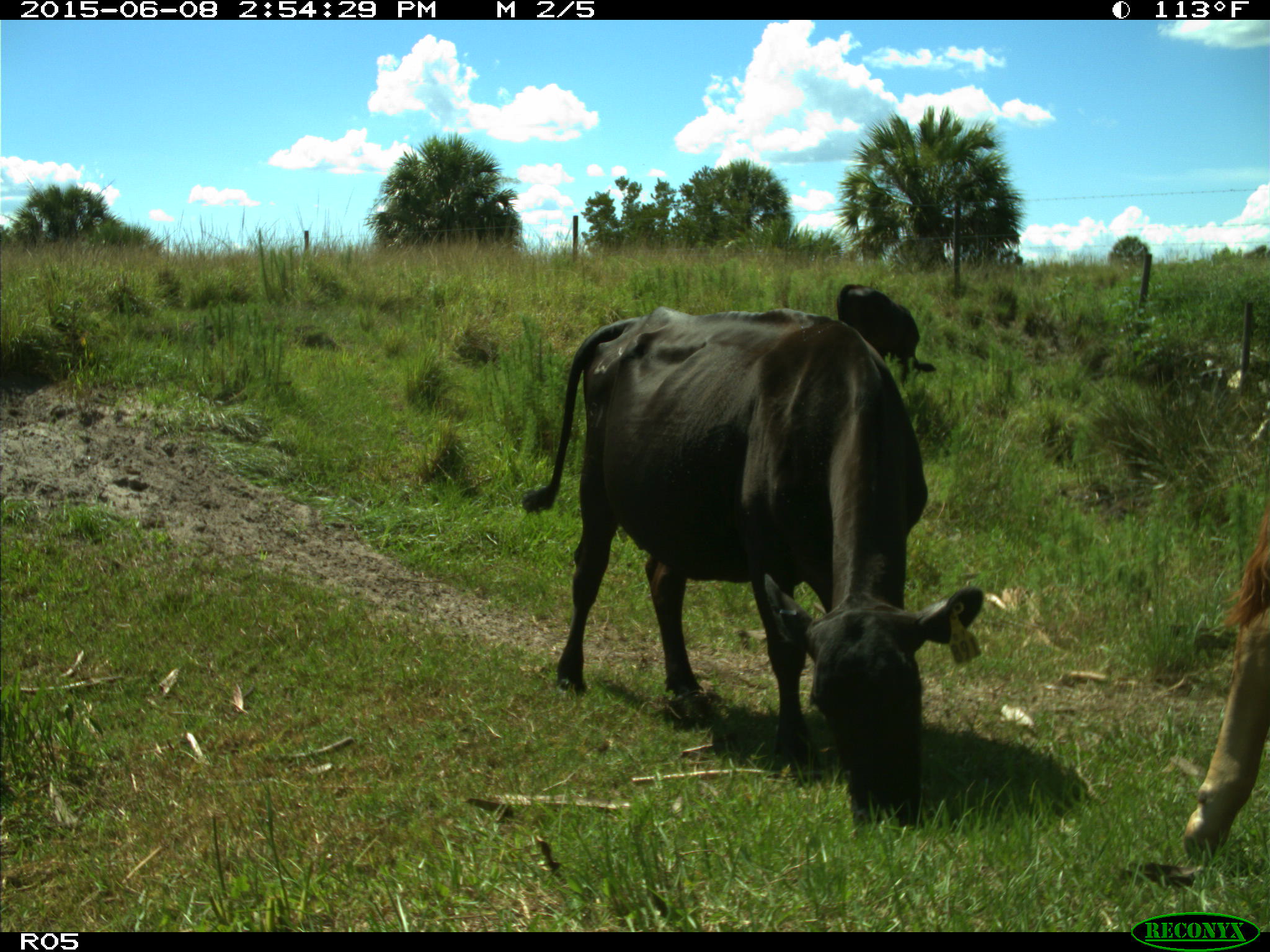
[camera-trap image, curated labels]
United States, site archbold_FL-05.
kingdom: Animalia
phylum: Chordata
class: Mammalia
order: Artiodactyla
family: Bovidae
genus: Bos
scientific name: Bos taurus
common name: domestic cow